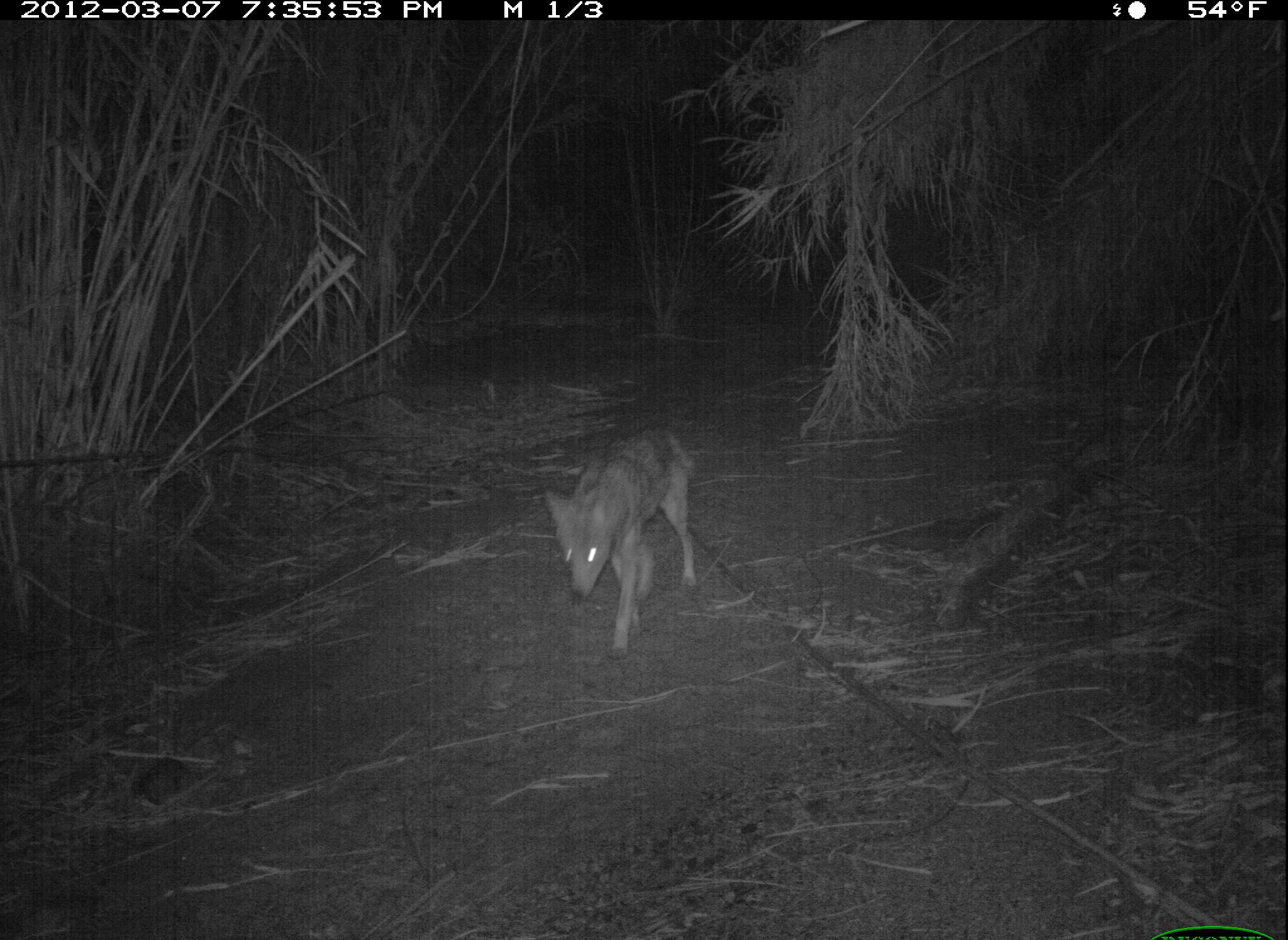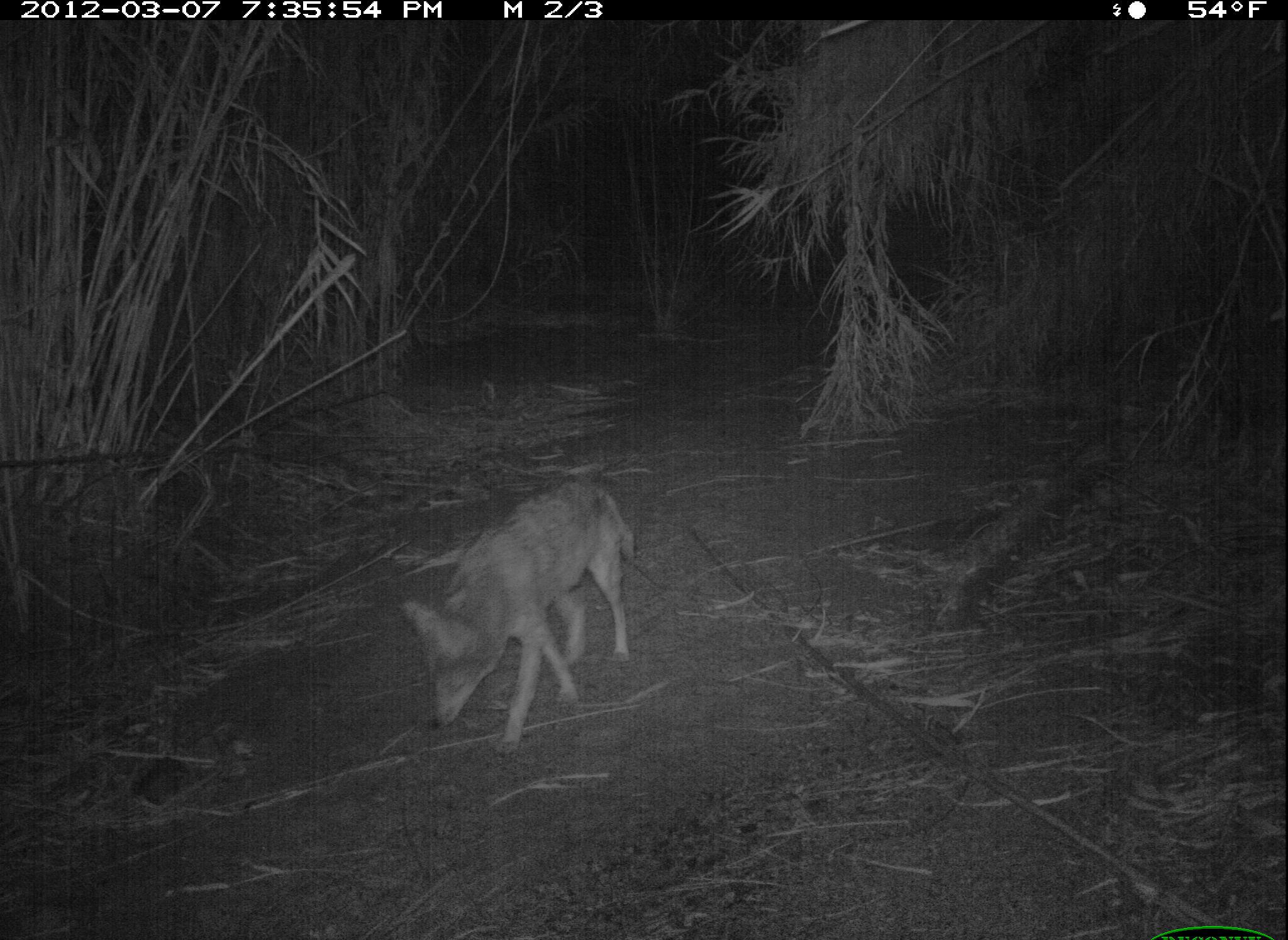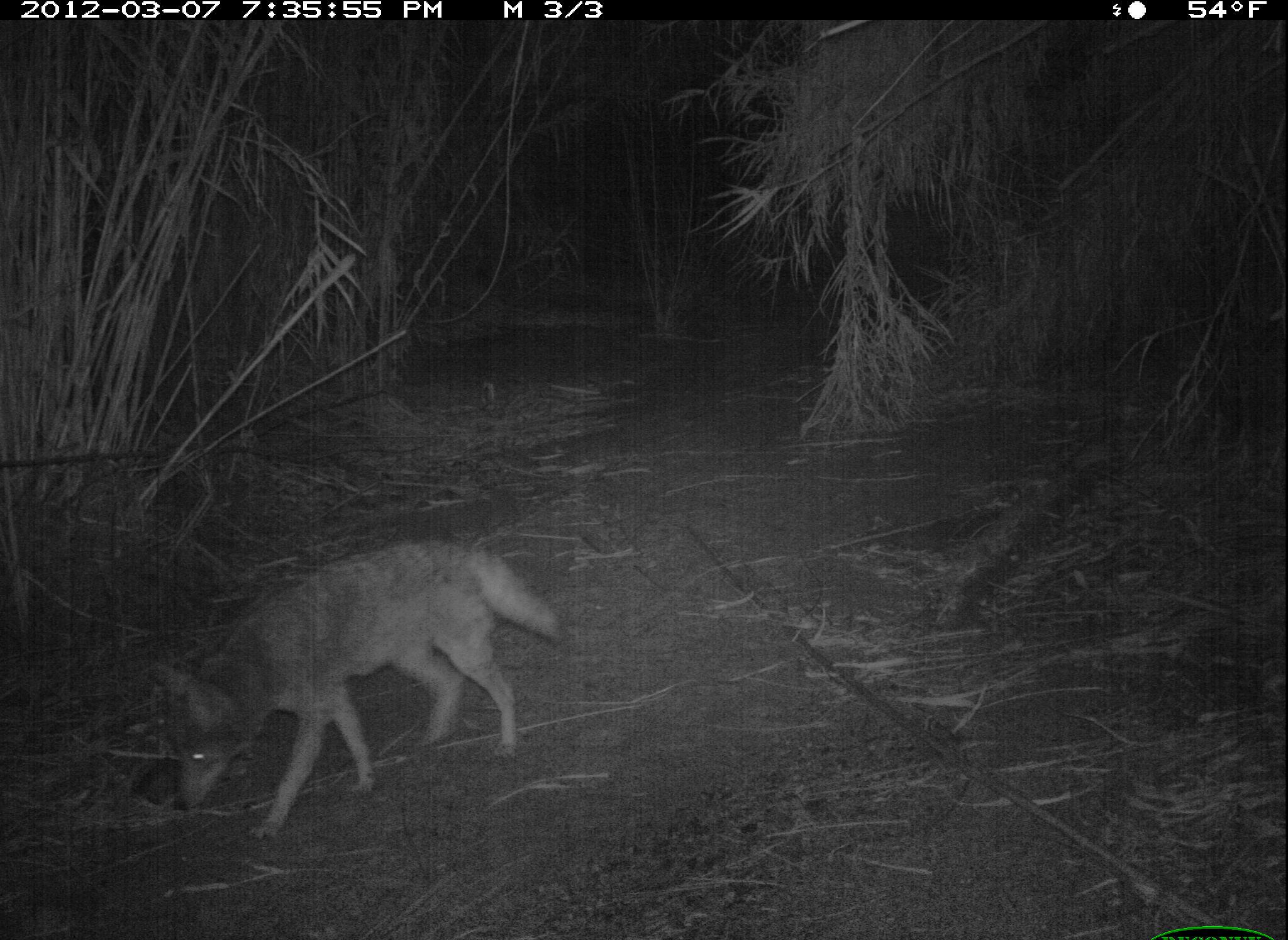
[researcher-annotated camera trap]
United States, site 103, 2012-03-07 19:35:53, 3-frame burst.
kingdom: Animalia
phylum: Chordata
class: Mammalia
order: Carnivora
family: Canidae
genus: Canis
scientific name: Canis latrans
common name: coyote